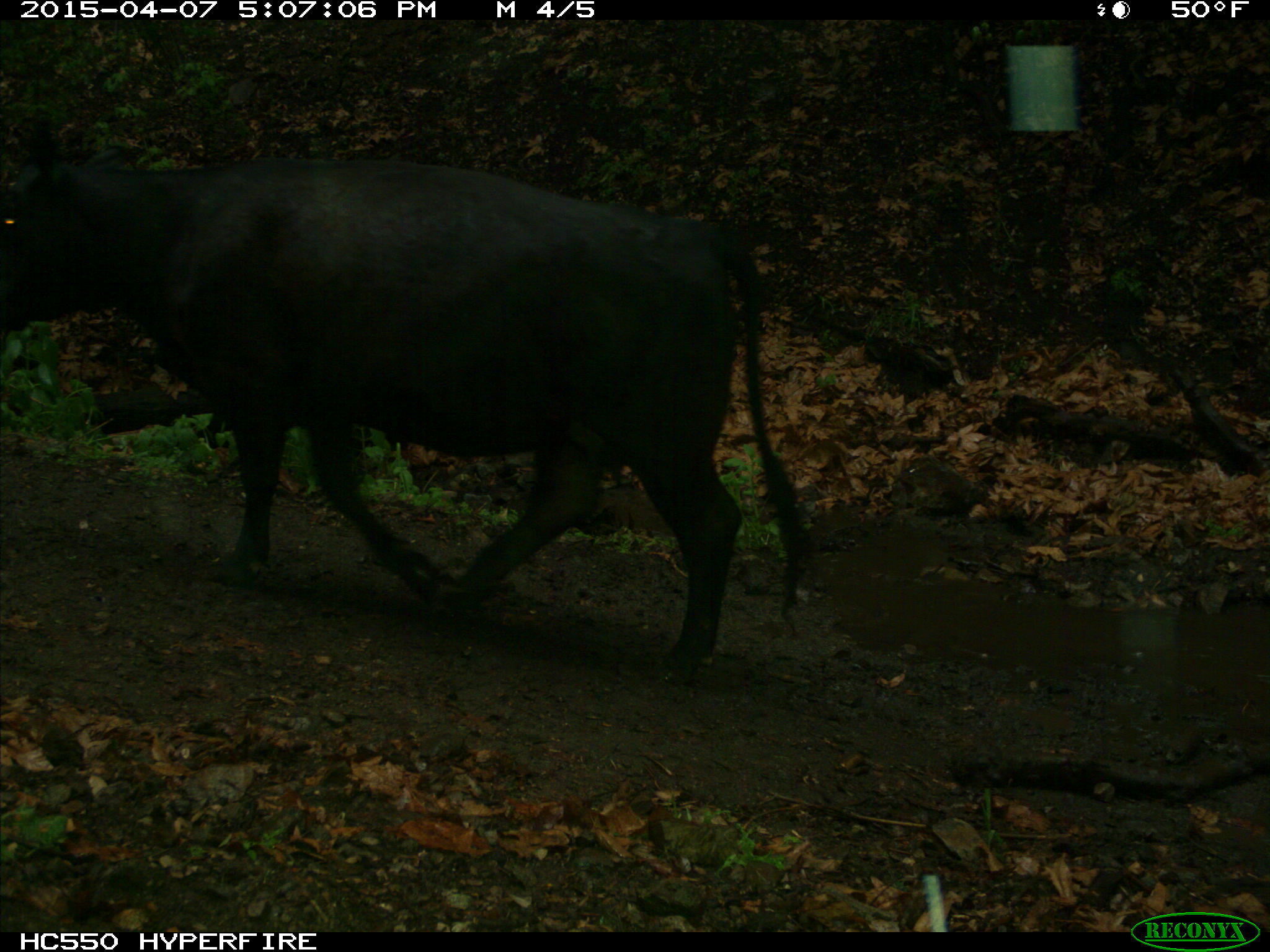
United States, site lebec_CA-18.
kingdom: Animalia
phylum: Chordata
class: Mammalia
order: Artiodactyla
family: Bovidae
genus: Bos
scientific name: Bos taurus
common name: domestic cow